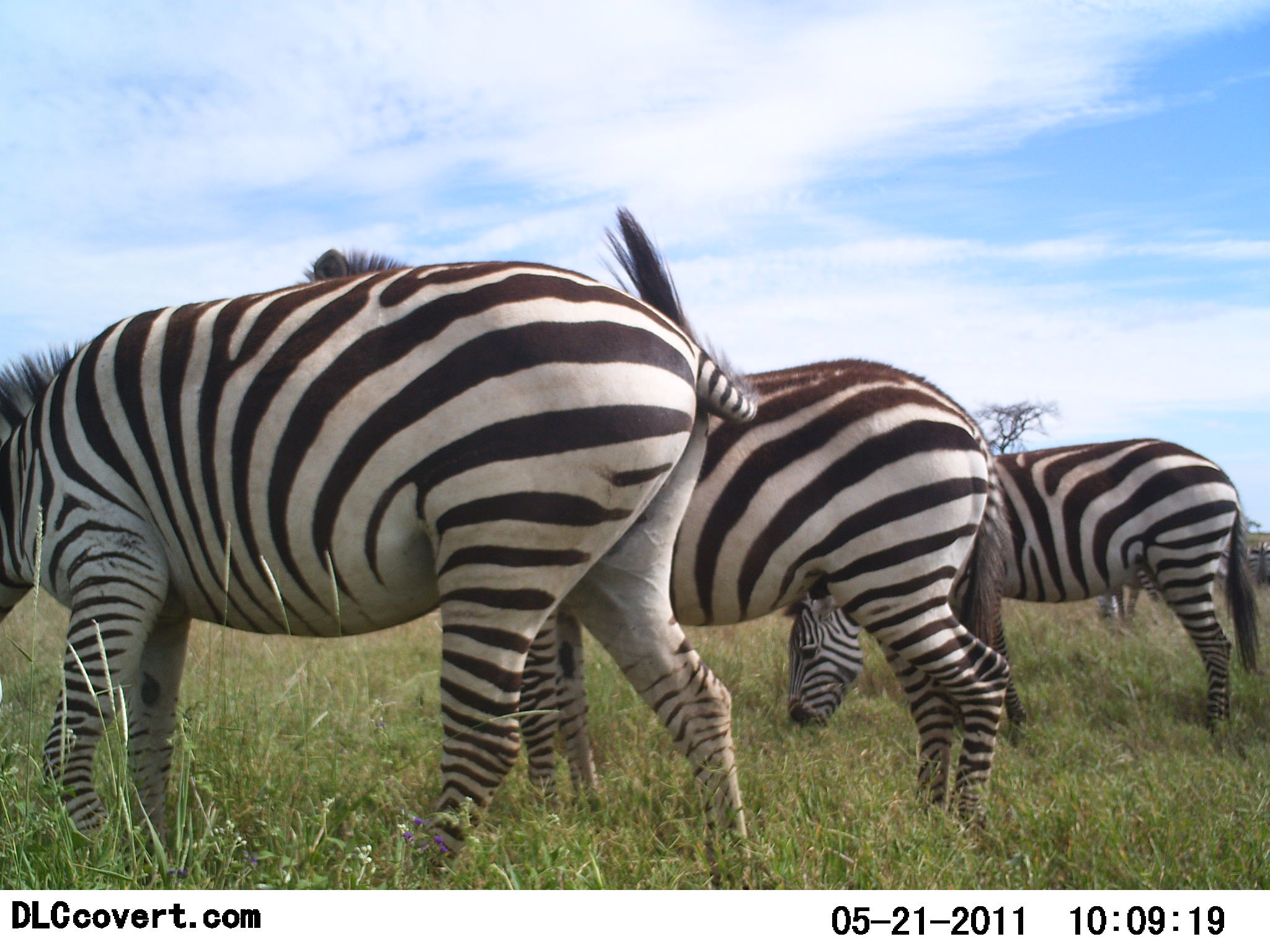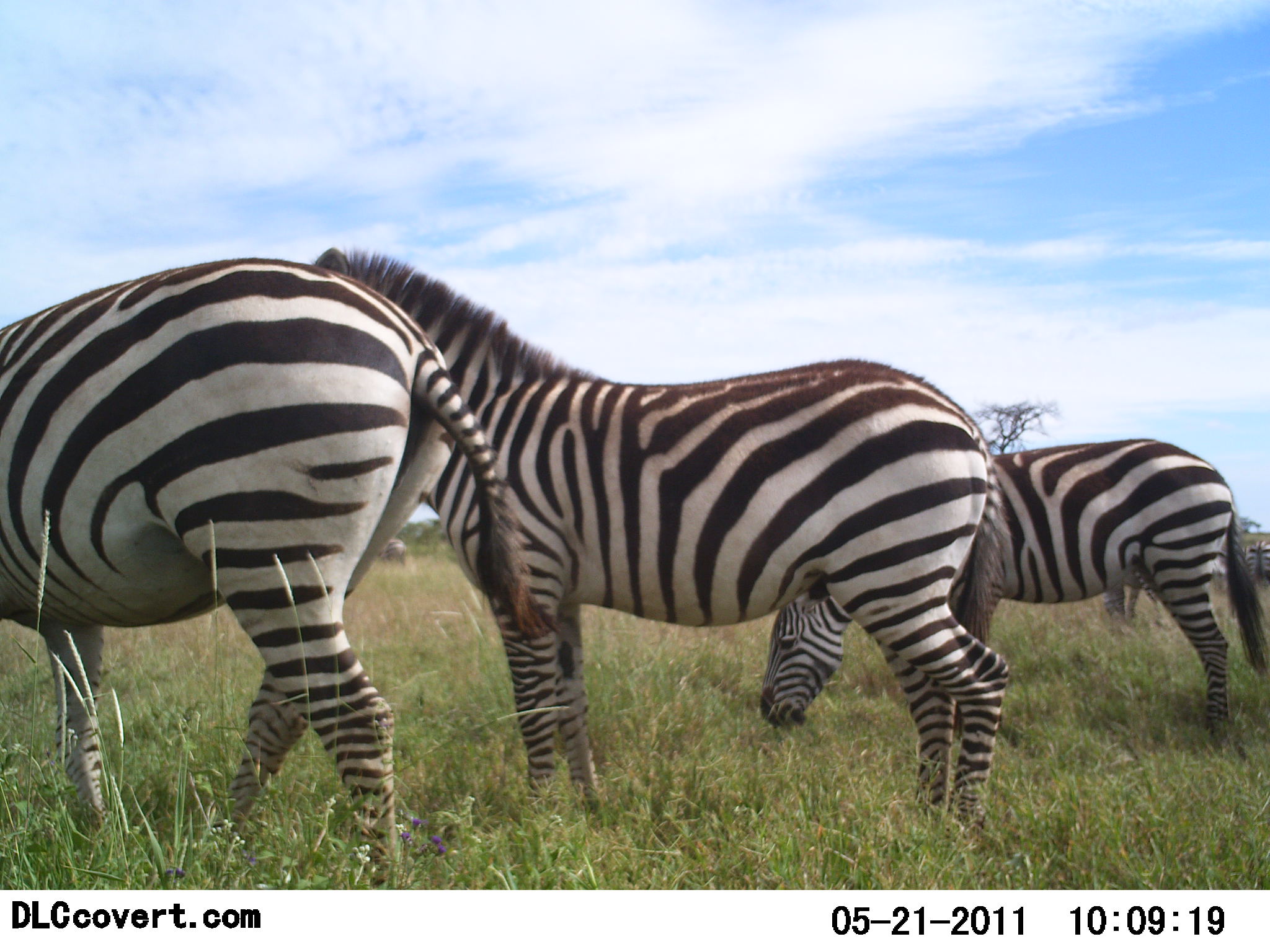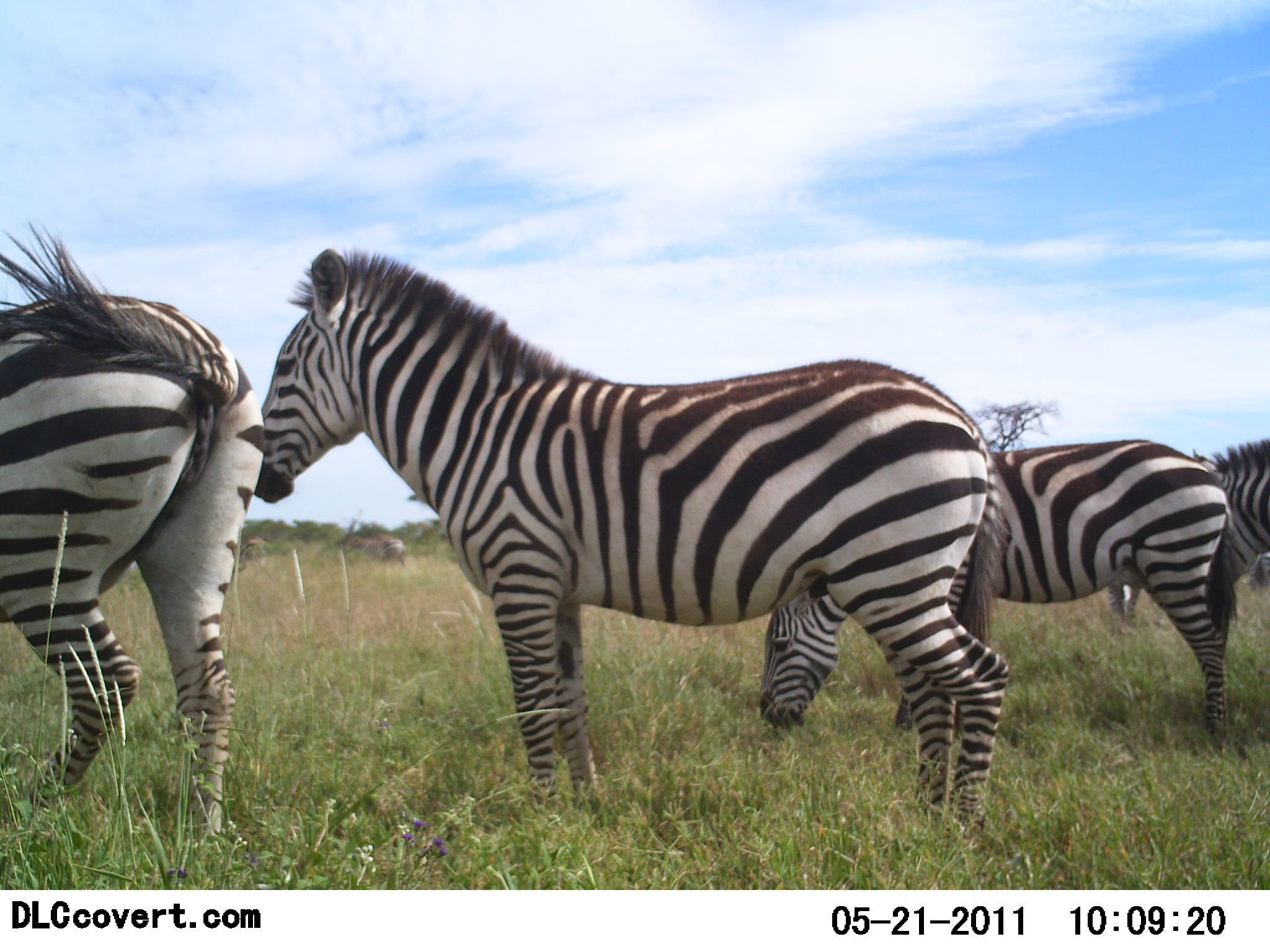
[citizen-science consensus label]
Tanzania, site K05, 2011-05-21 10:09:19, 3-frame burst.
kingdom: Animalia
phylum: Chordata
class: Mammalia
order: Perissodactyla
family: Equidae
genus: Equus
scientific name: Equus quagga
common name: plains zebra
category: zebra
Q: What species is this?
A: Zebra (plains zebra) (Equus quagga).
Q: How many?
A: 4.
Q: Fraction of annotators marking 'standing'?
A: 78%.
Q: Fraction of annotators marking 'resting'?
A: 0%.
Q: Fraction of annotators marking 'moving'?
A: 56%.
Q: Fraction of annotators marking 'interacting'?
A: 0%.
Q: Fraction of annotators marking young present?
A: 0%.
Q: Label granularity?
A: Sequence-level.